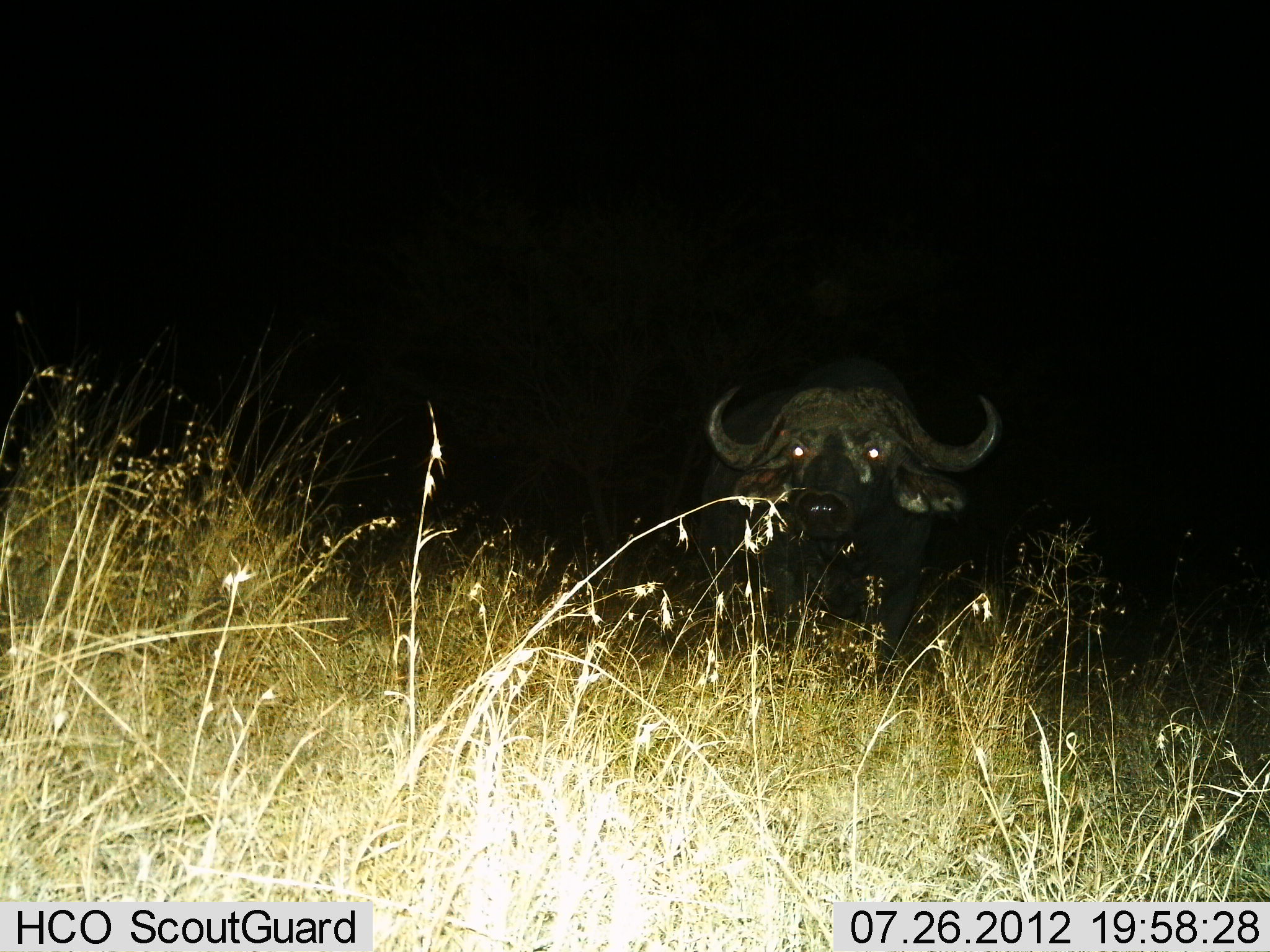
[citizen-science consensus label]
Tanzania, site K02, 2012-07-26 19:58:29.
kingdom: Animalia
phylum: Chordata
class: Mammalia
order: Artiodactyla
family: Bovidae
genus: Syncerus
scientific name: Syncerus caffer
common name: cape buffalo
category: buffalo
Buffalo (cape buffalo) (Syncerus caffer), count 1. Behavior (volunteer vote fractions): standing 80%, resting 20%, moving 0%, interacting 0%. Young present (vote fraction): 0%. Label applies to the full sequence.